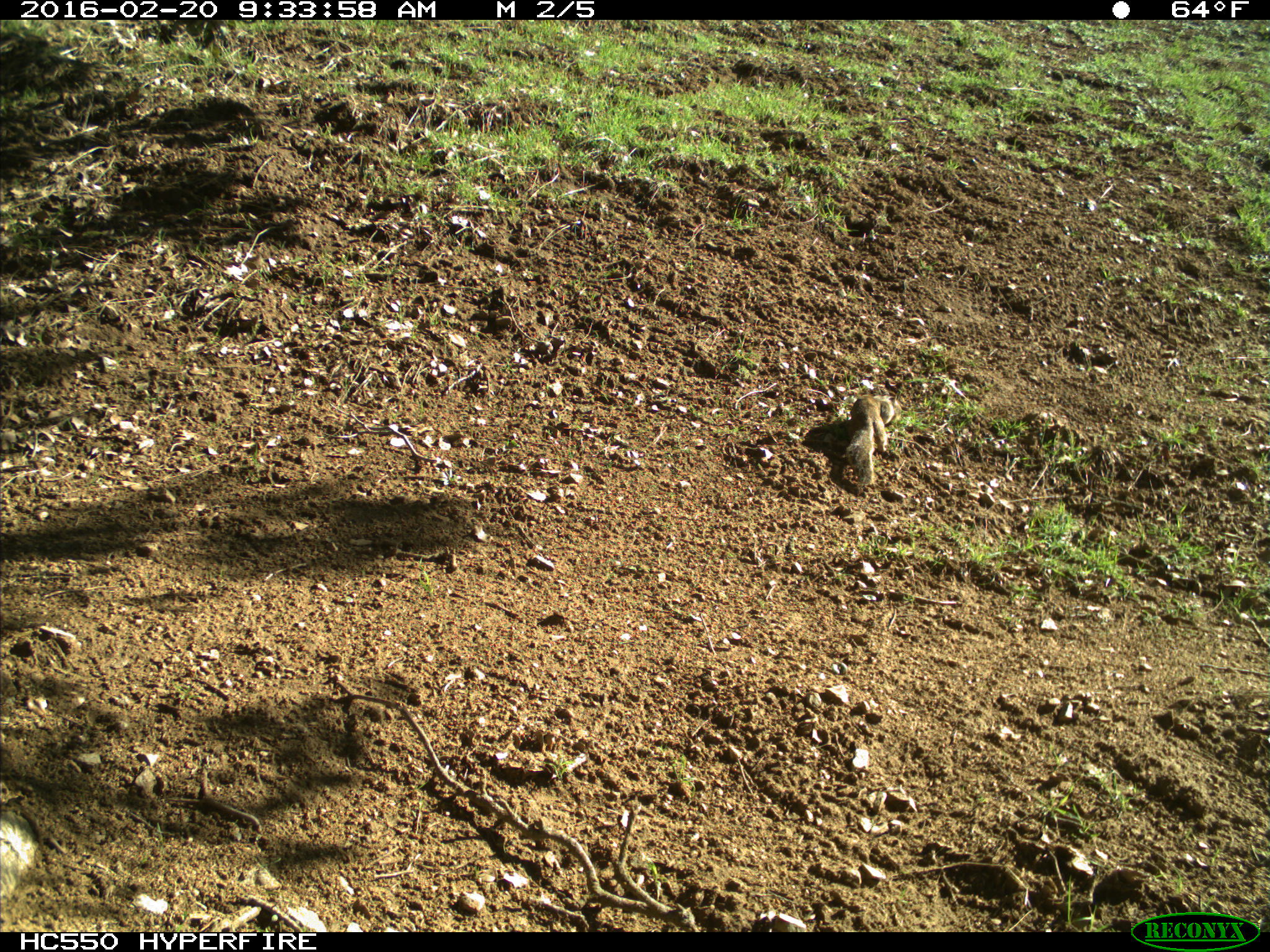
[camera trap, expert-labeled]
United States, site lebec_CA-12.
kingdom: Animalia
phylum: Chordata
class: Mammalia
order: Rodentia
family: Sciuridae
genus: Otospermophilus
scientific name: Otospermophilus beecheyi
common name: california ground squirrel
Otospermophilus beecheyi (california ground squirrel).